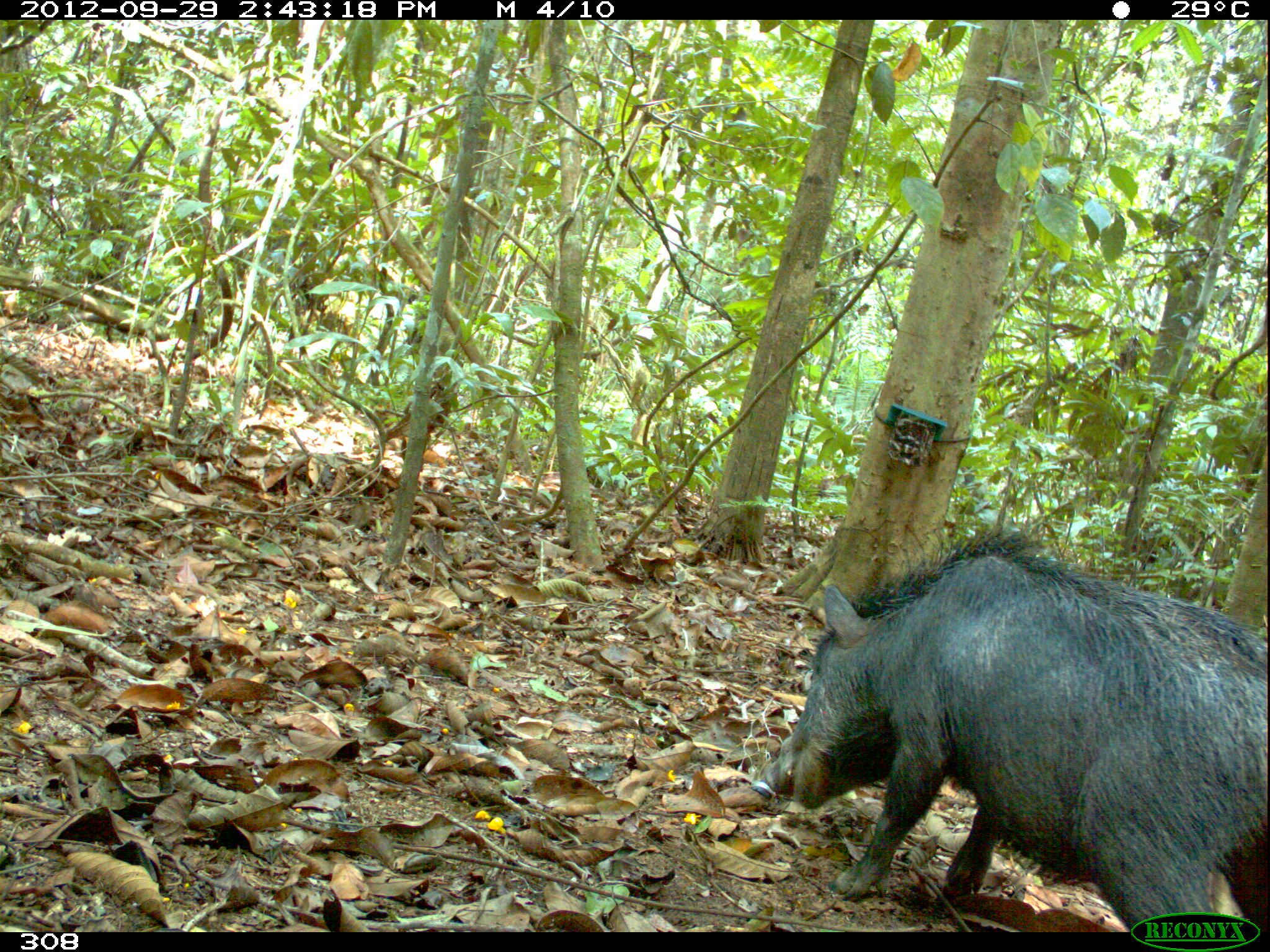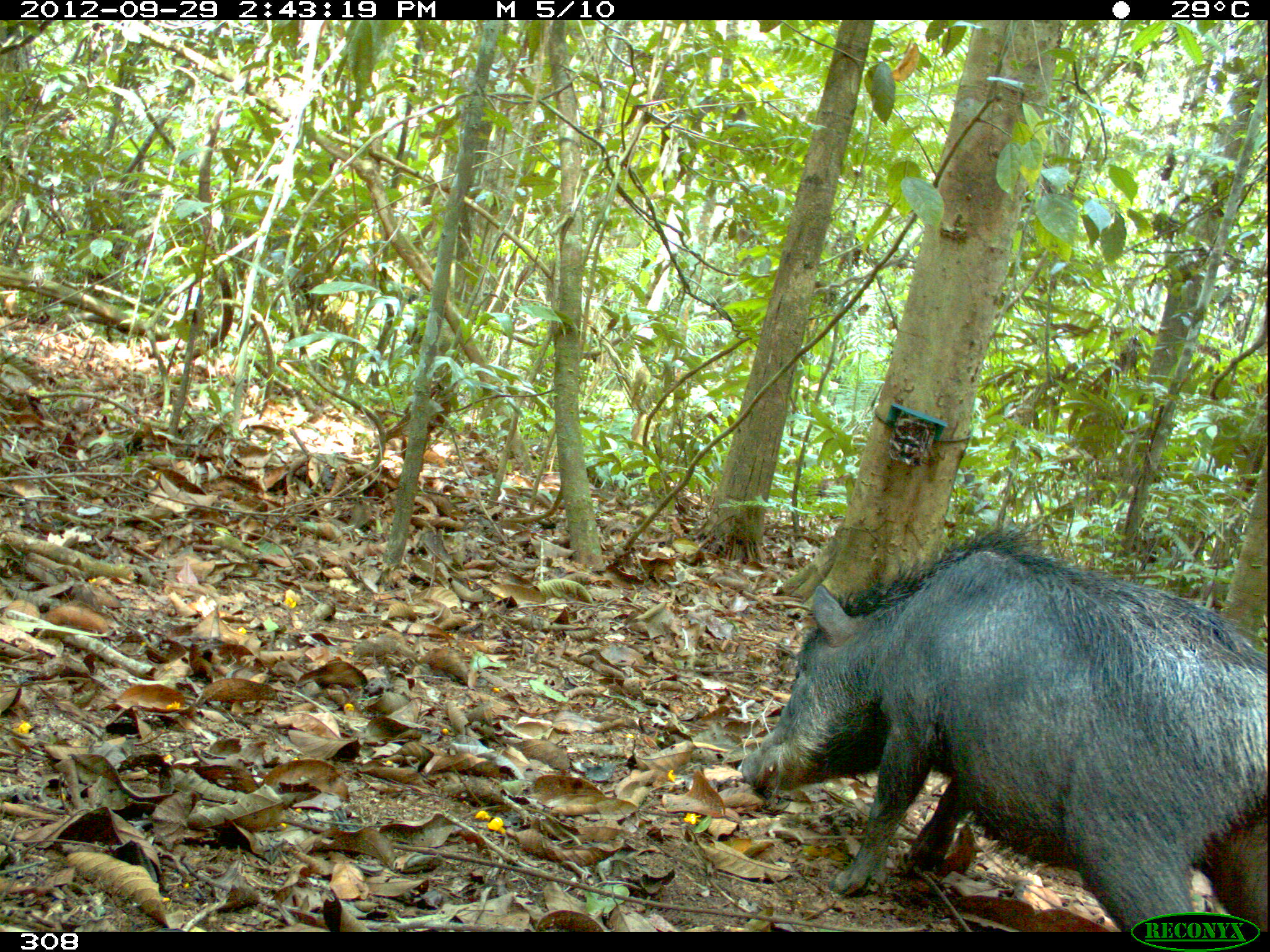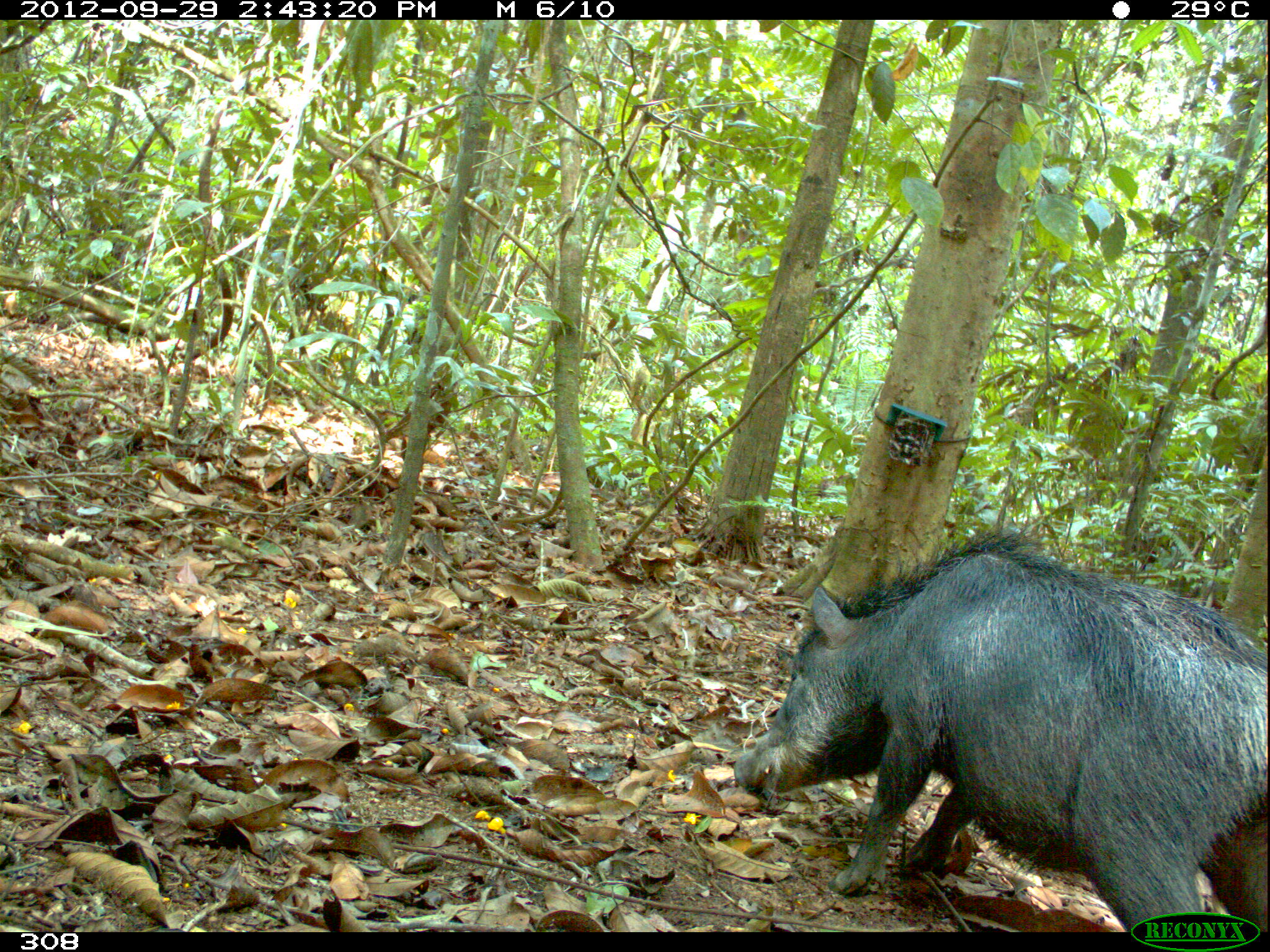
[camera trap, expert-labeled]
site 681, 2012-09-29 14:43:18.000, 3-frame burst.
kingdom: Animalia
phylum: Chordata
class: Mammalia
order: Artiodactyla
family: Tayassuidae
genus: Tayassu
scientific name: Tayassu pecari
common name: white-lipped peccary